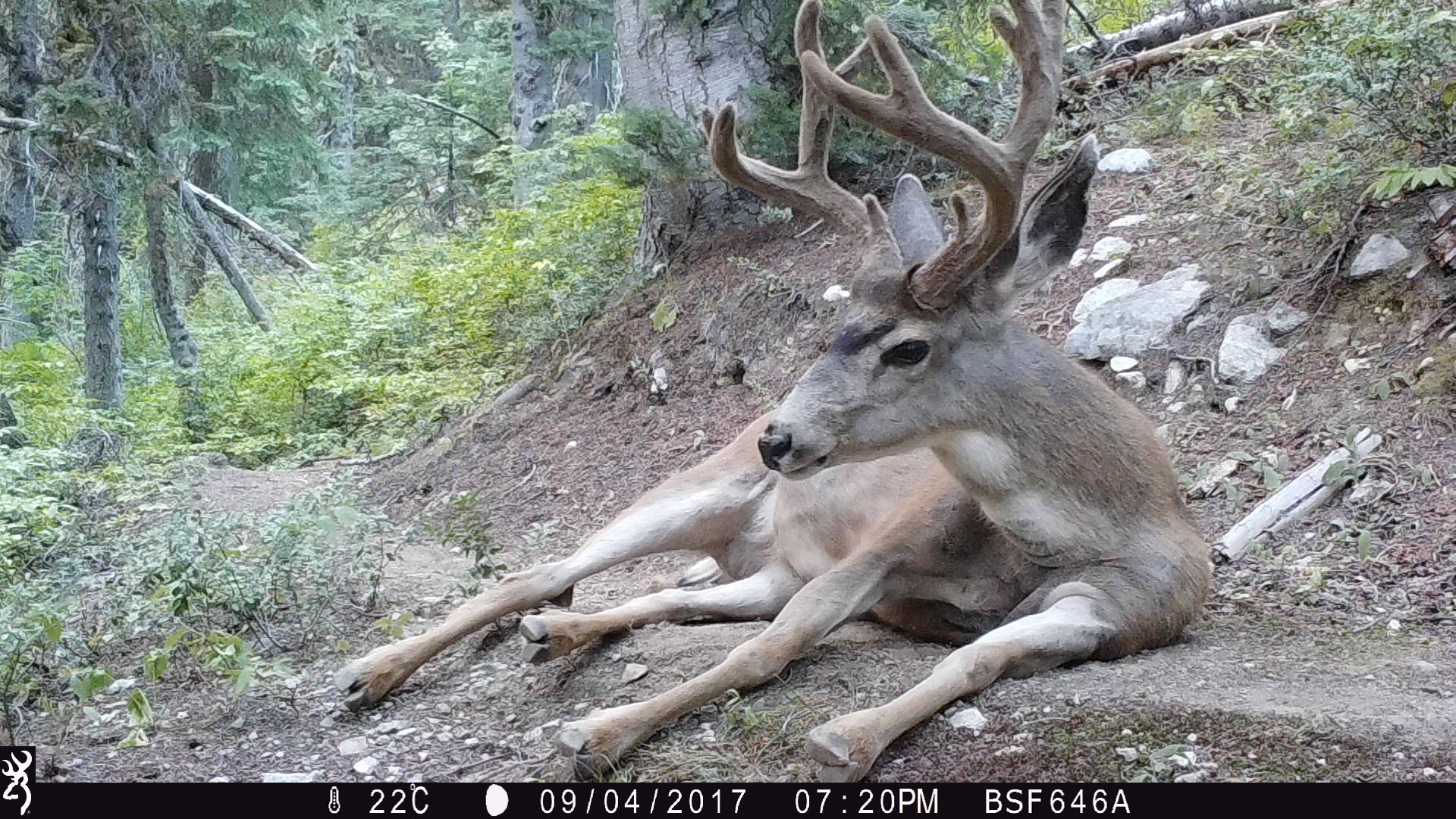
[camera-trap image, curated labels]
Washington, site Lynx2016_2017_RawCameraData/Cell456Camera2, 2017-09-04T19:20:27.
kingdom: Animalia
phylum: Chordata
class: Mammalia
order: Artiodactyla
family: Cervidae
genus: Odocoileus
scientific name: Odocoileus hemionus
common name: mule deer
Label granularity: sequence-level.